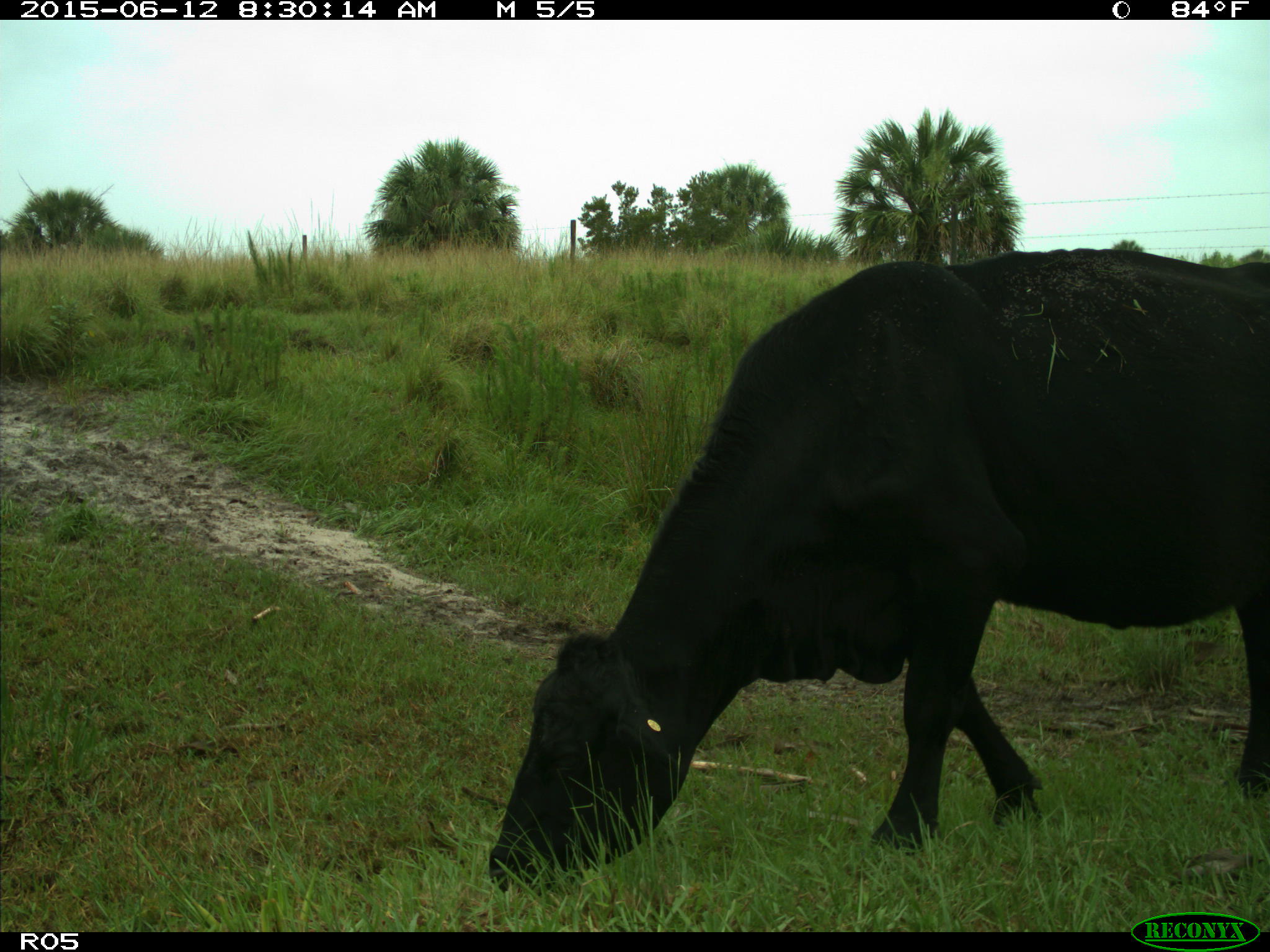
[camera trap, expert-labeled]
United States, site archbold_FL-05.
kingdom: Animalia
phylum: Chordata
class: Mammalia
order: Artiodactyla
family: Bovidae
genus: Bos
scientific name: Bos taurus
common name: domestic cow